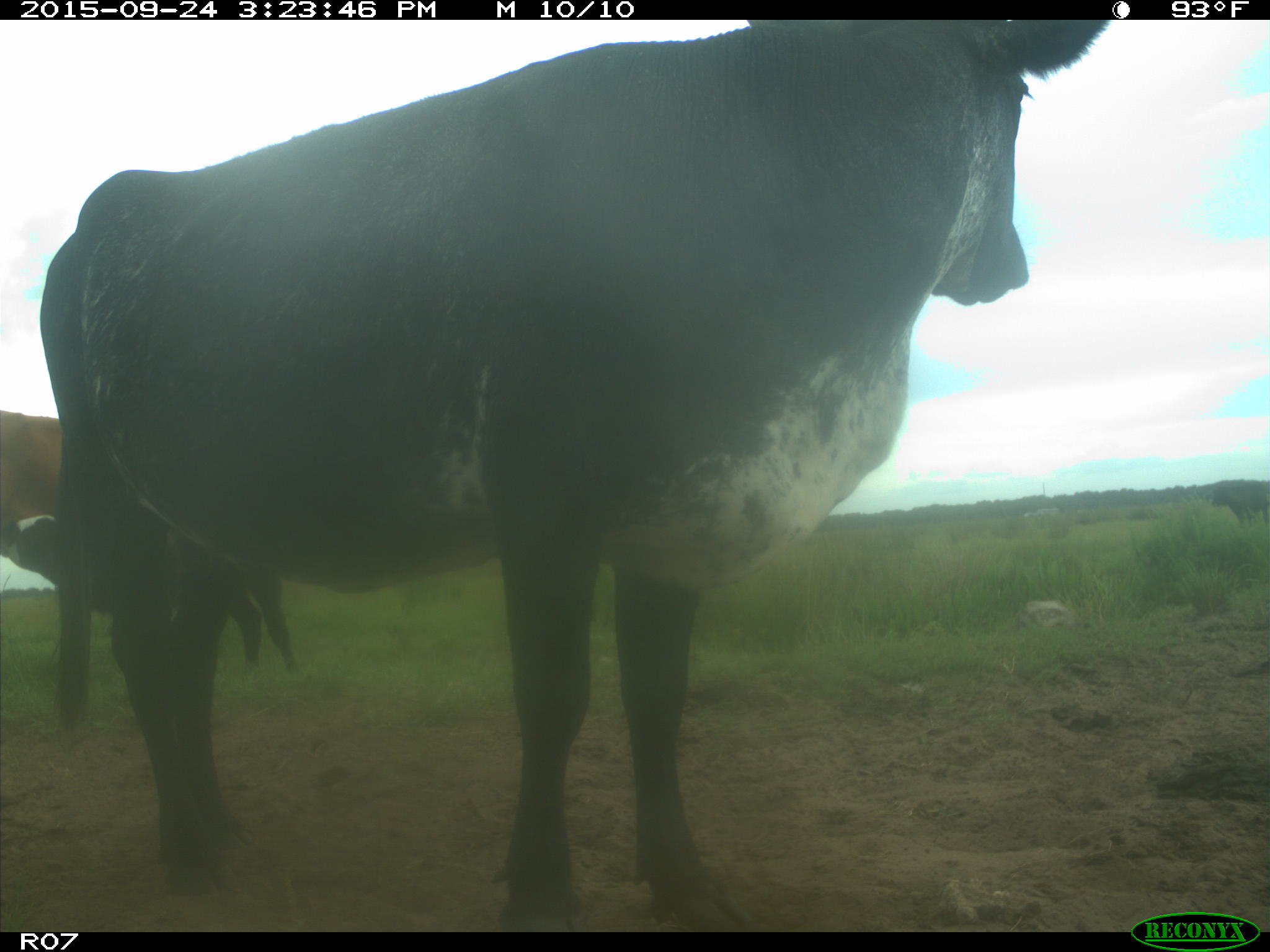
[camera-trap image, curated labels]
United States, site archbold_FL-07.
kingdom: Animalia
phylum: Chordata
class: Mammalia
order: Artiodactyla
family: Bovidae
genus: Bos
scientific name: Bos taurus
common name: domestic cow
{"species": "Bos taurus (domestic cow)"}